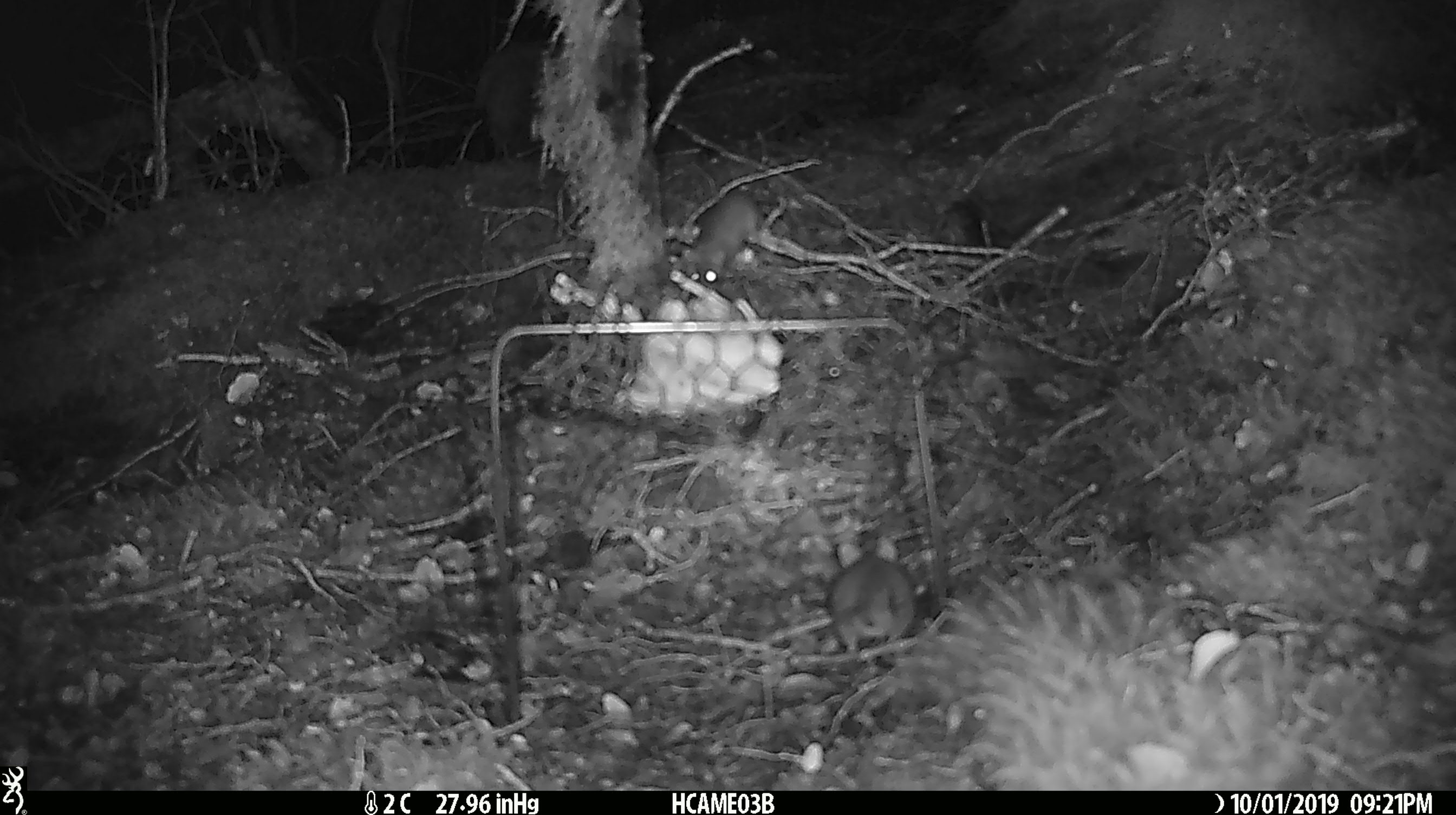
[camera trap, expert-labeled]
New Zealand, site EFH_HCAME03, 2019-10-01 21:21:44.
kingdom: Animalia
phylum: Chordata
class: Mammalia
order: Rodentia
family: Muridae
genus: Mus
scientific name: Mus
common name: mouse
Mouse (Mus).